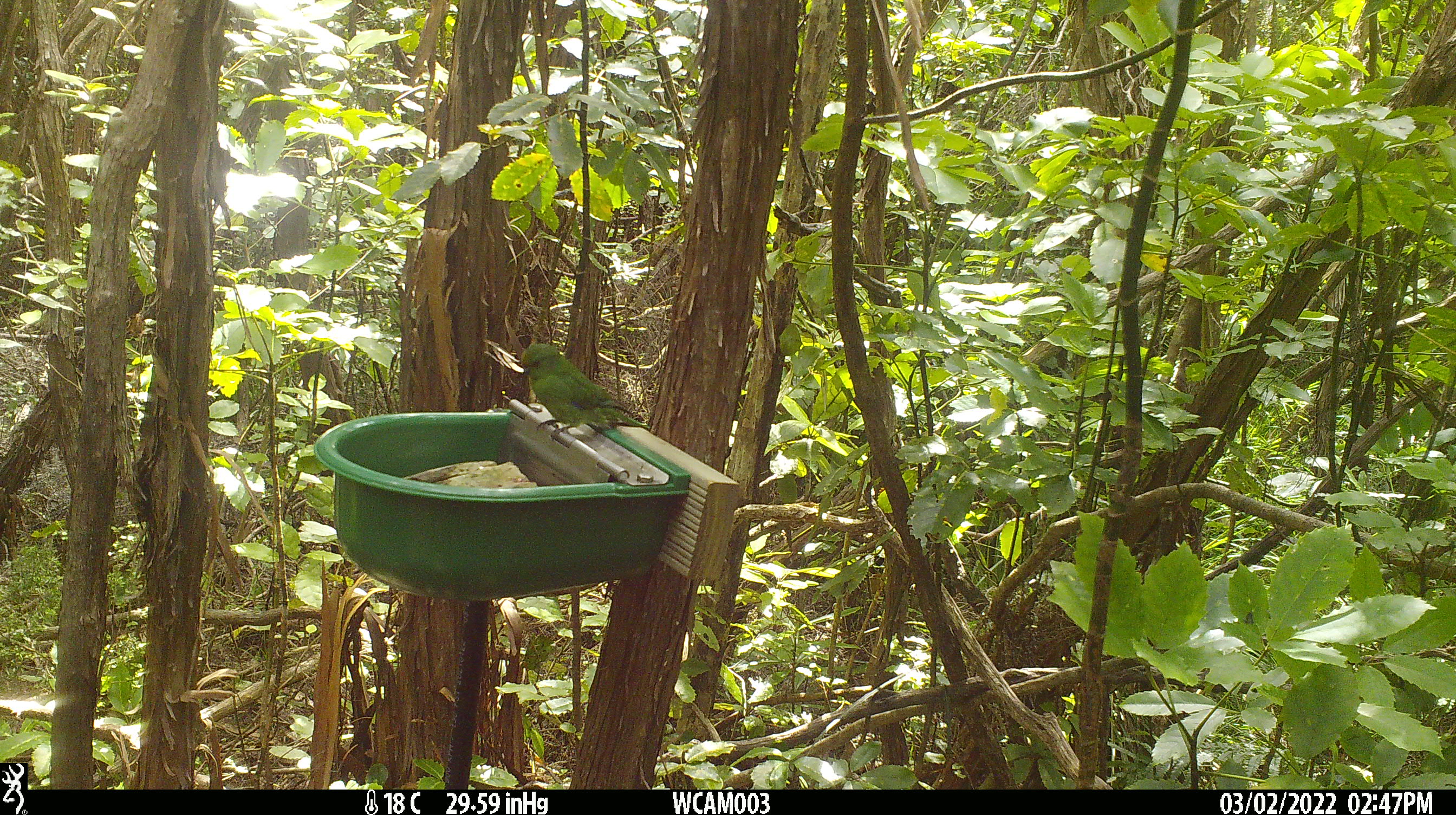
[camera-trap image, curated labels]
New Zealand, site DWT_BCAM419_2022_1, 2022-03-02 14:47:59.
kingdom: Animalia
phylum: Chordata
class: Aves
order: Psittaciformes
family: Psittaculidae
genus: Cyanoramphus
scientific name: Cyanoramphus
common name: parakeet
Parakeet (Cyanoramphus).